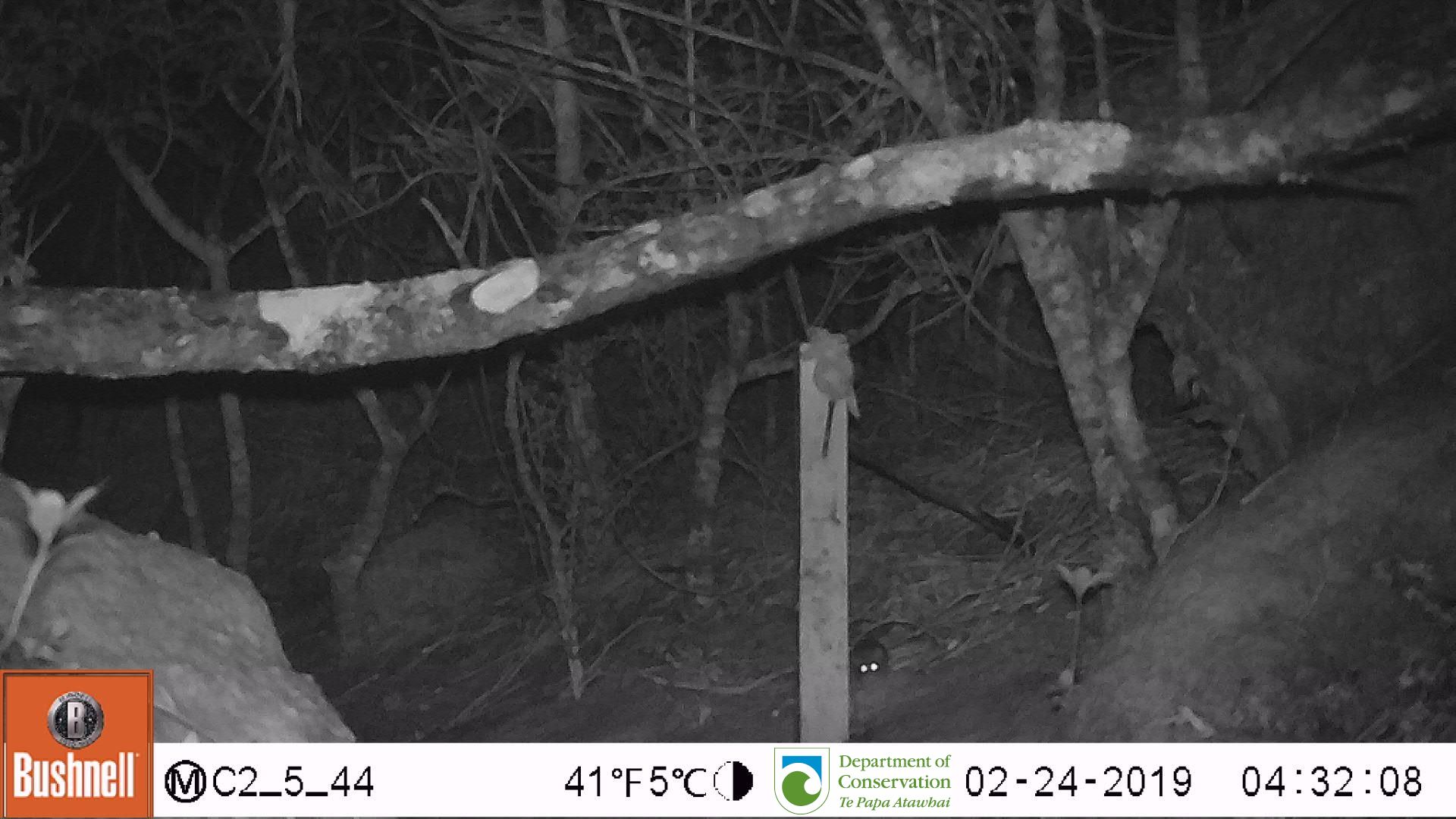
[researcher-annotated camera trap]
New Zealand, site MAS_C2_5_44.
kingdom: Animalia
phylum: Chordata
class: Mammalia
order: Rodentia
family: Muridae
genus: Mus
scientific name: Mus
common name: mouse